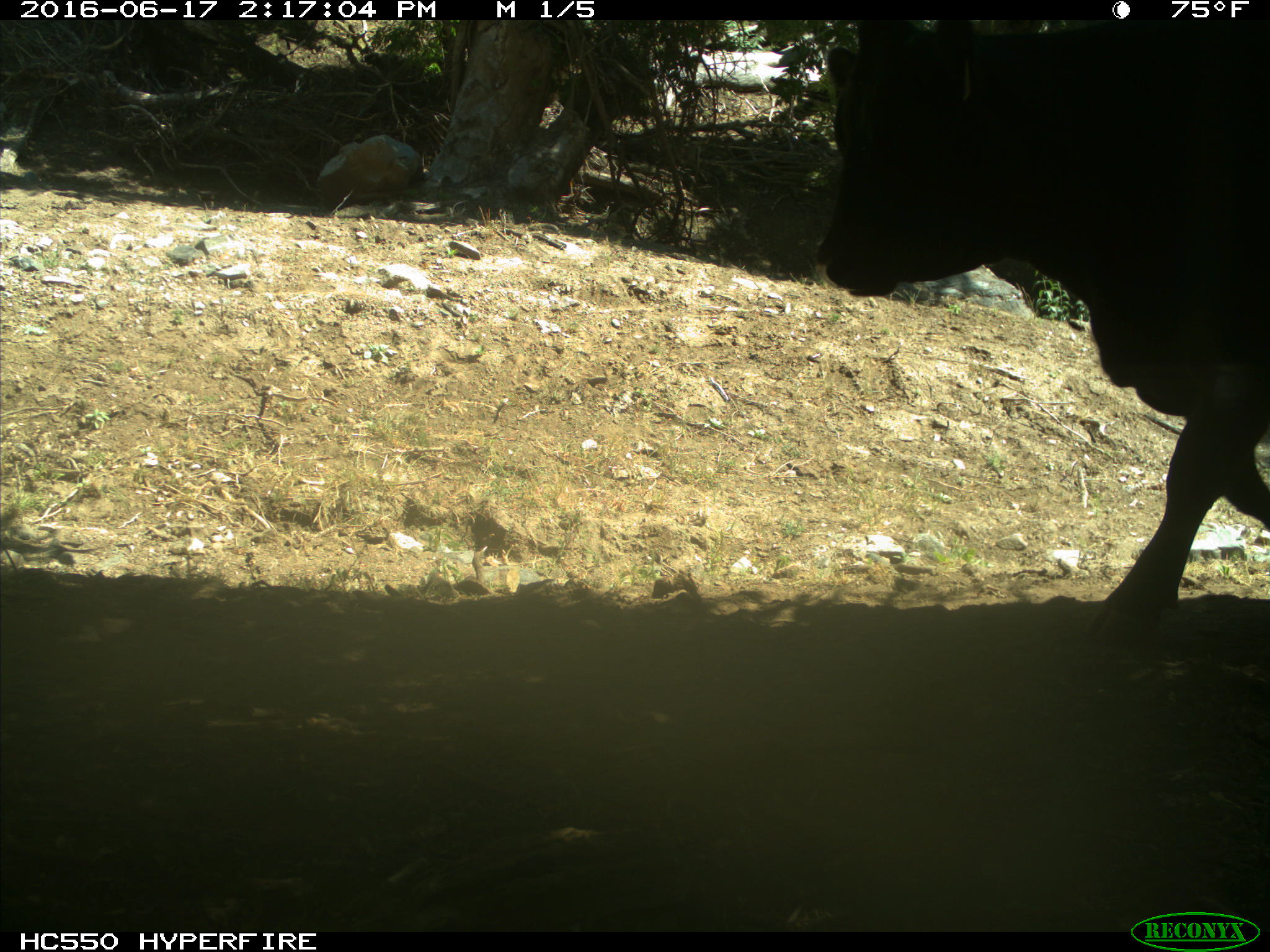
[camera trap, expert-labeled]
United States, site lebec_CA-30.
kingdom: Animalia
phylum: Chordata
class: Mammalia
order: Artiodactyla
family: Bovidae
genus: Bos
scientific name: Bos taurus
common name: domestic cow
Bos taurus (domestic cow).